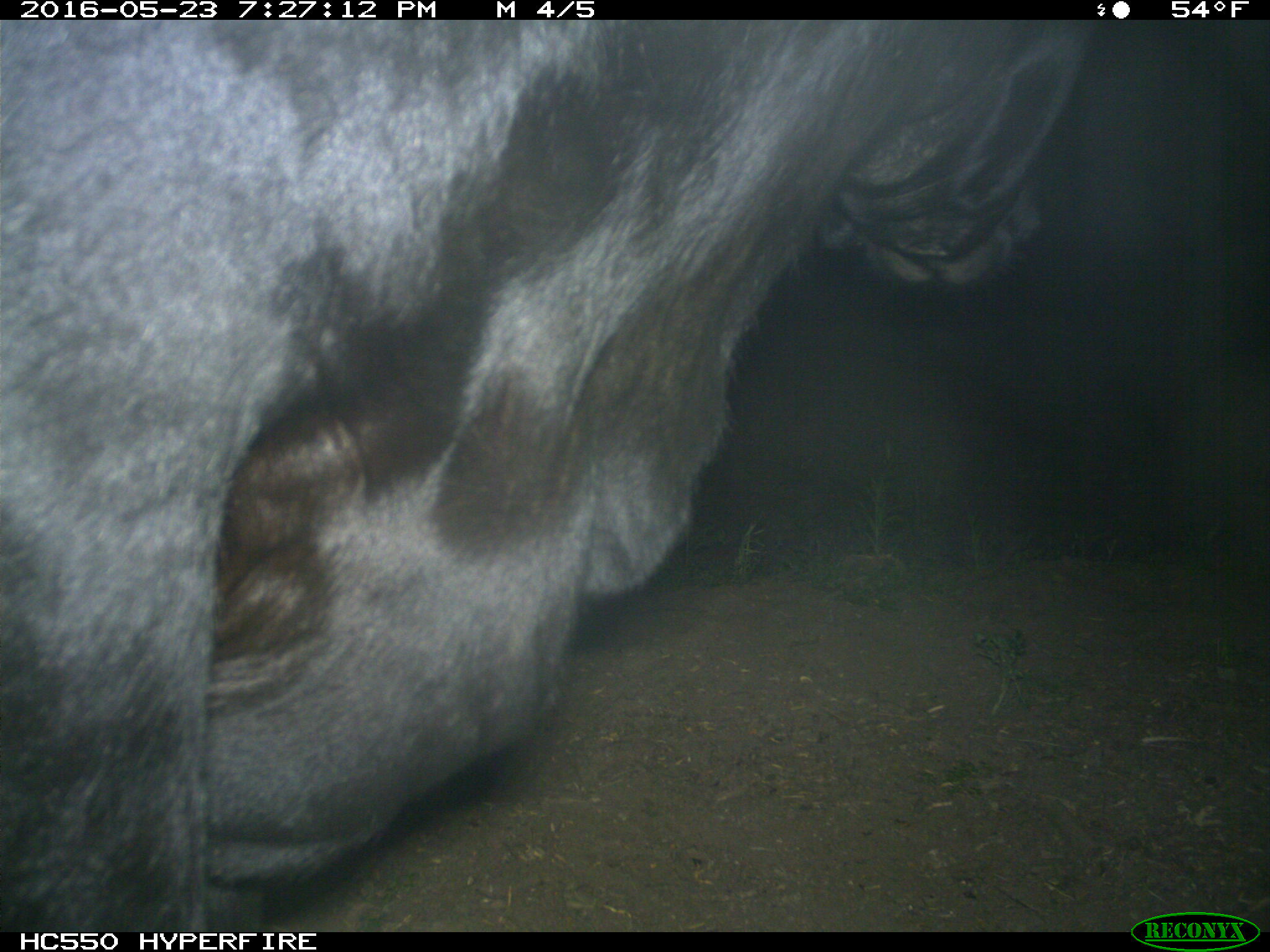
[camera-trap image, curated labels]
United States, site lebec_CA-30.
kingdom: Animalia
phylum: Chordata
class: Mammalia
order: Artiodactyla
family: Bovidae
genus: Bos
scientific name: Bos taurus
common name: domestic cow